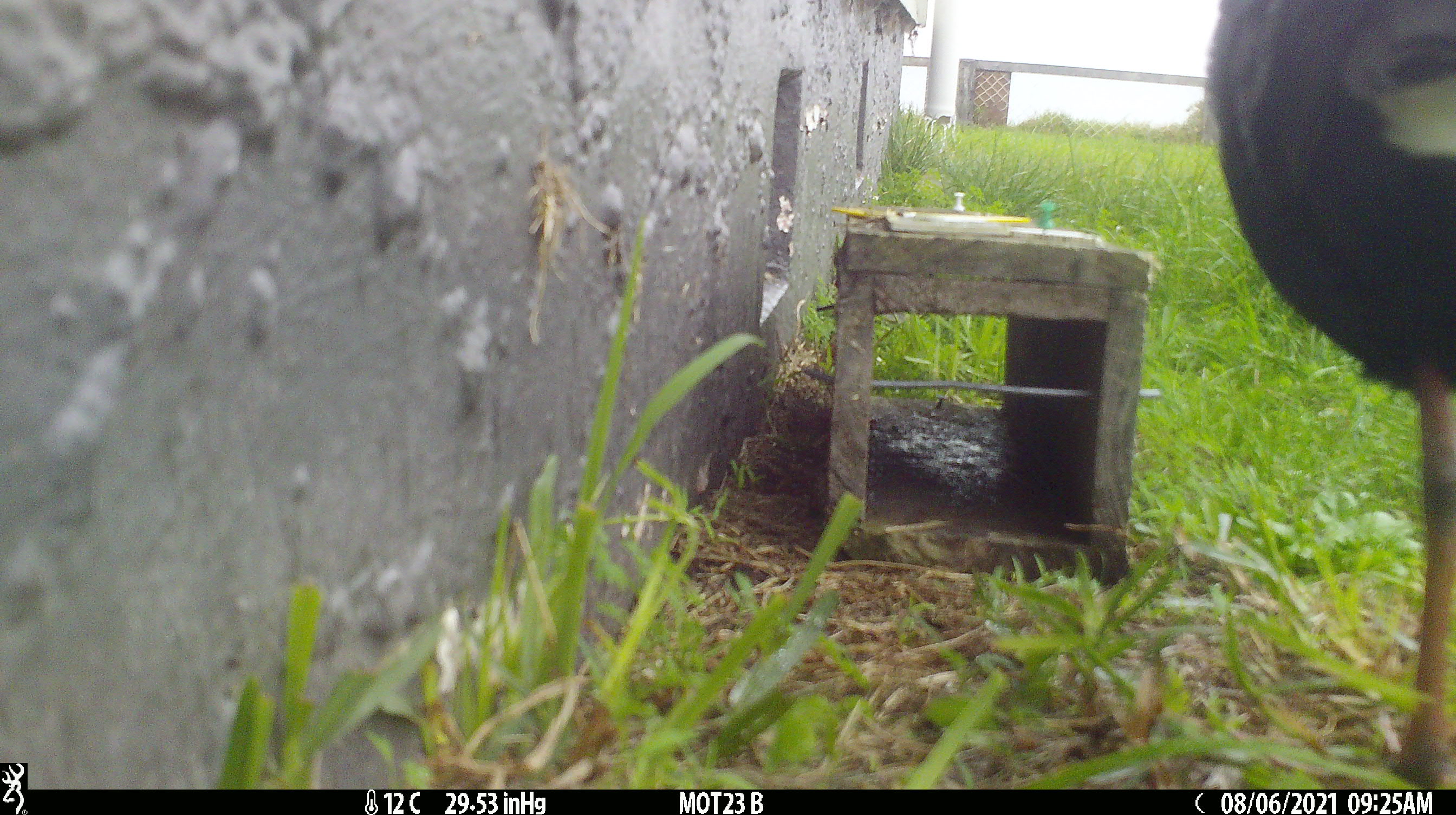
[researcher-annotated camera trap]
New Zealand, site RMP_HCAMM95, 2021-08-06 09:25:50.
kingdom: Animalia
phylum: Chordata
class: Aves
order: Gruiformes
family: Rallidae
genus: Porphyrio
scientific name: Porphyrio melanotus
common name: australasian swamphen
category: pukeko